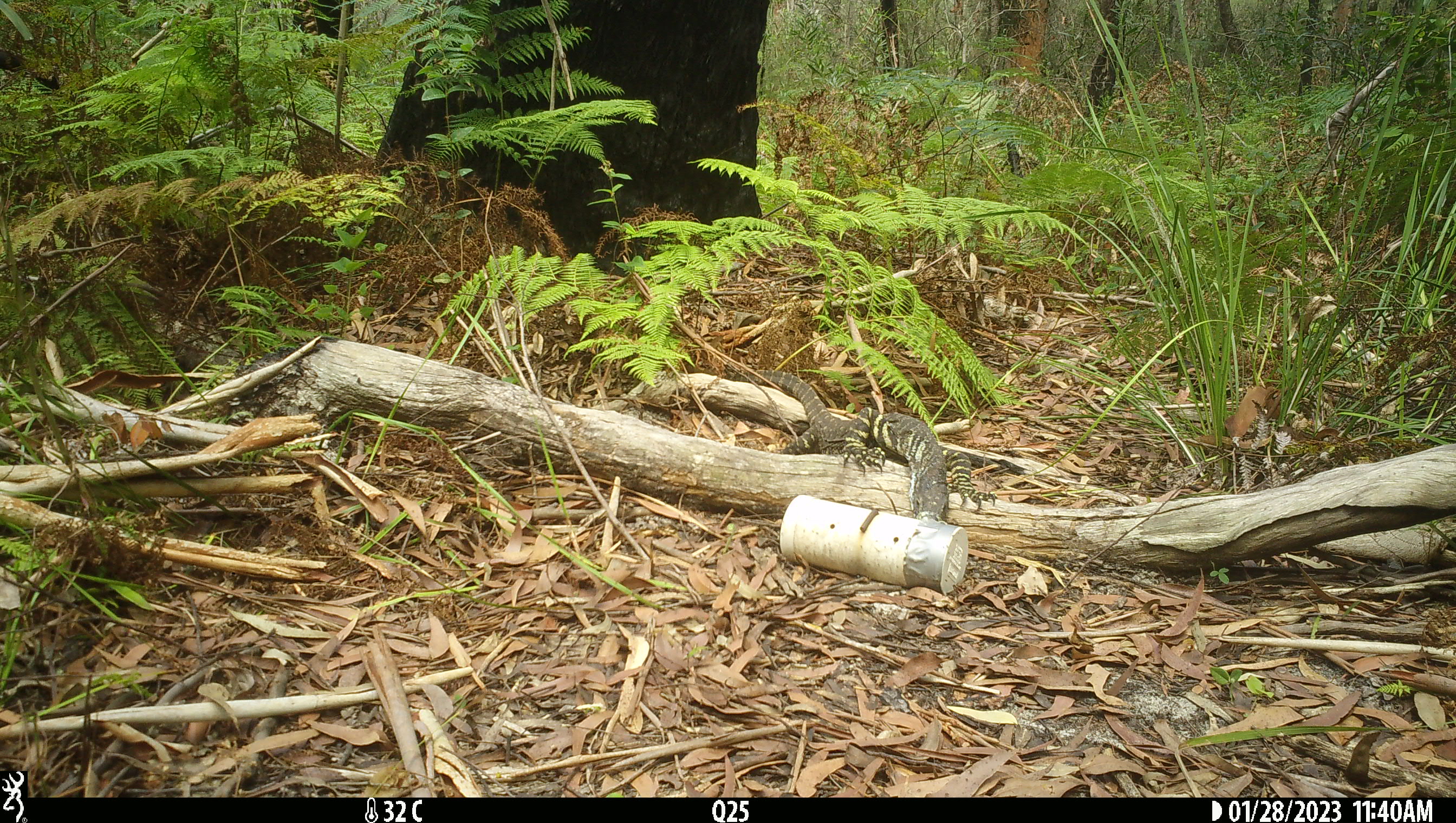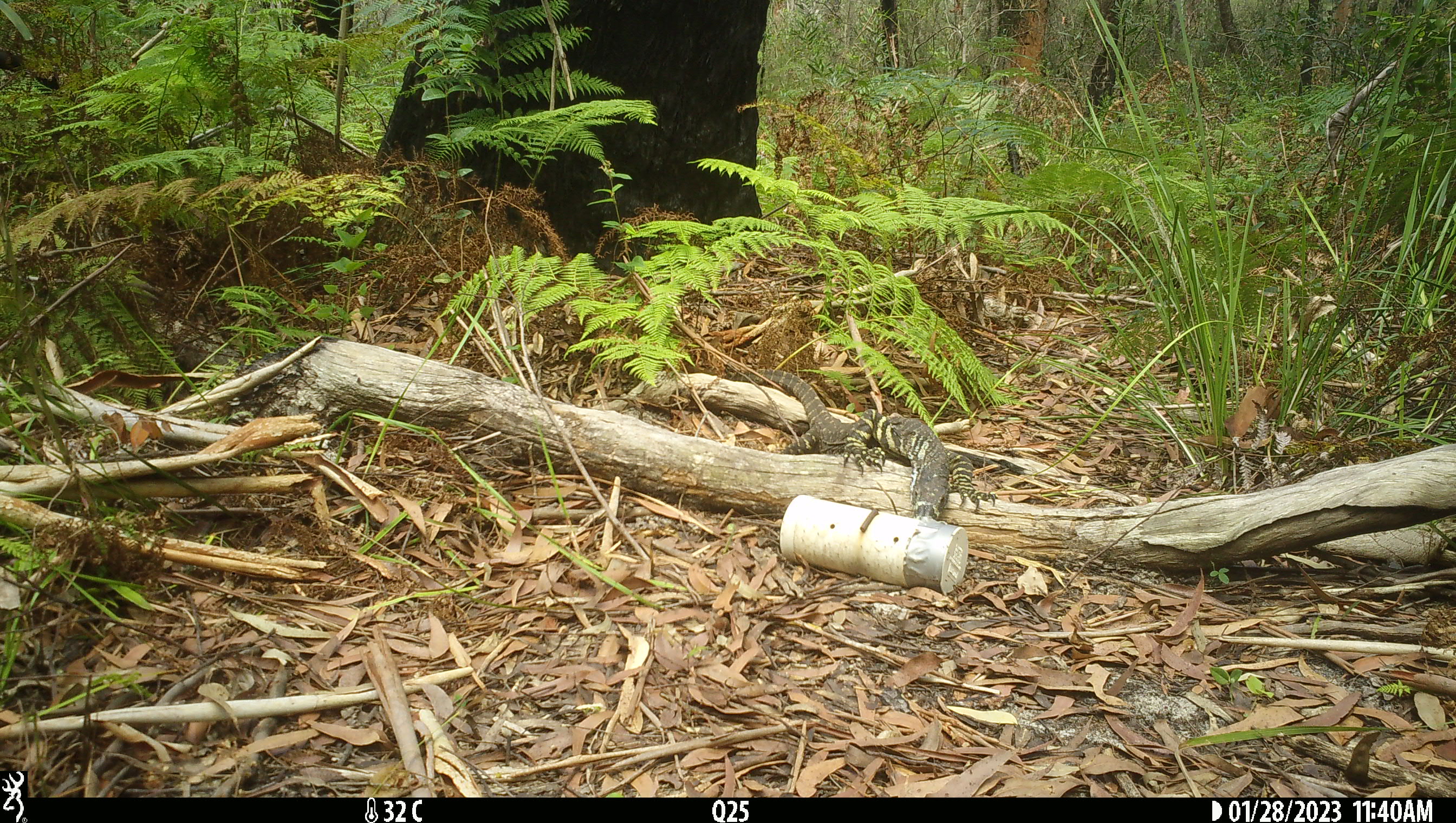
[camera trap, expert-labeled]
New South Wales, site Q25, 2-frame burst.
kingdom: Animalia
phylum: Chordata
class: Reptilia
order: Squamata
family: Varanidae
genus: Varanus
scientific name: Varanus varius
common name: lace monitor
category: goanna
Goanna (lace monitor) (Varanus varius).